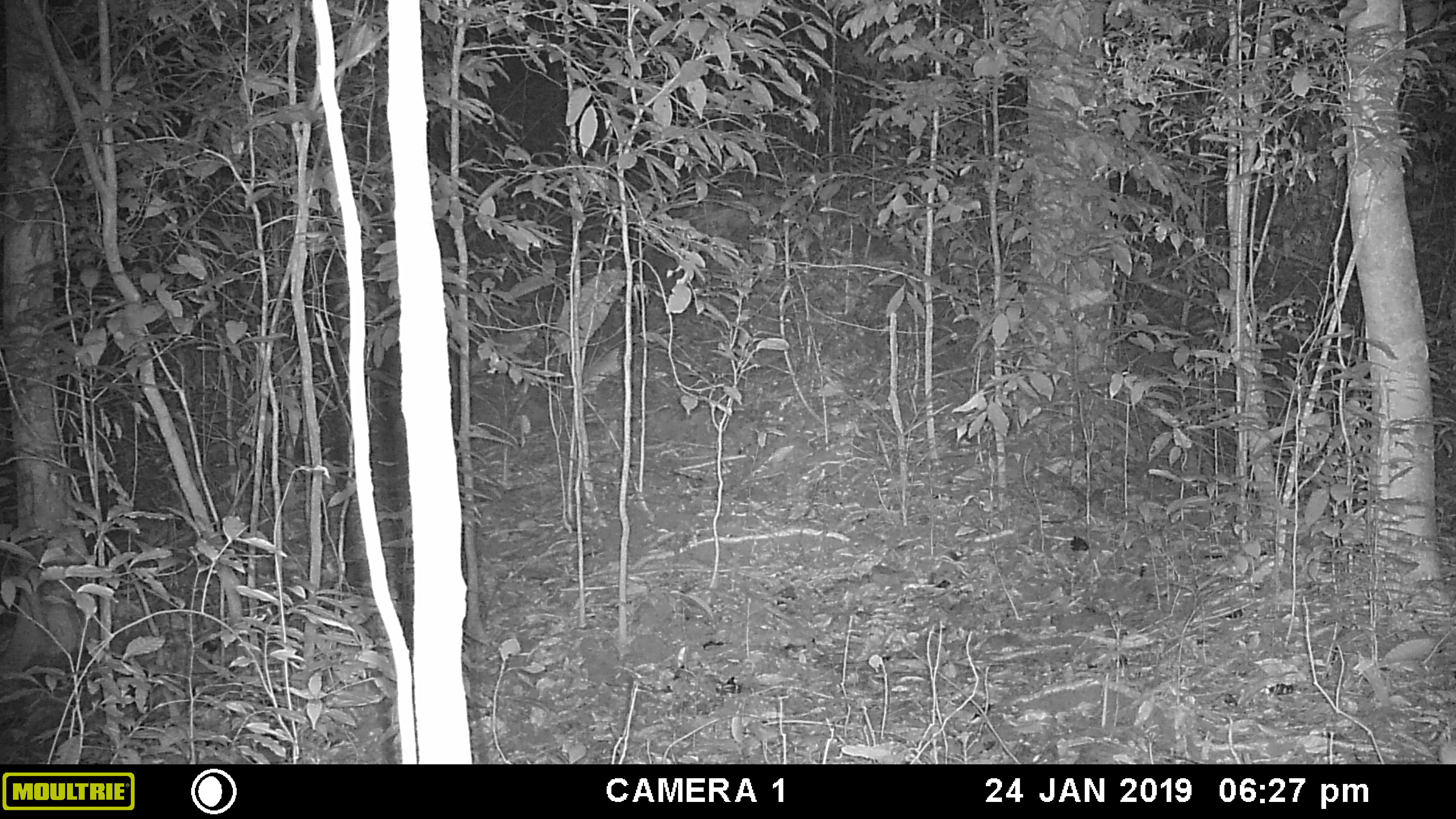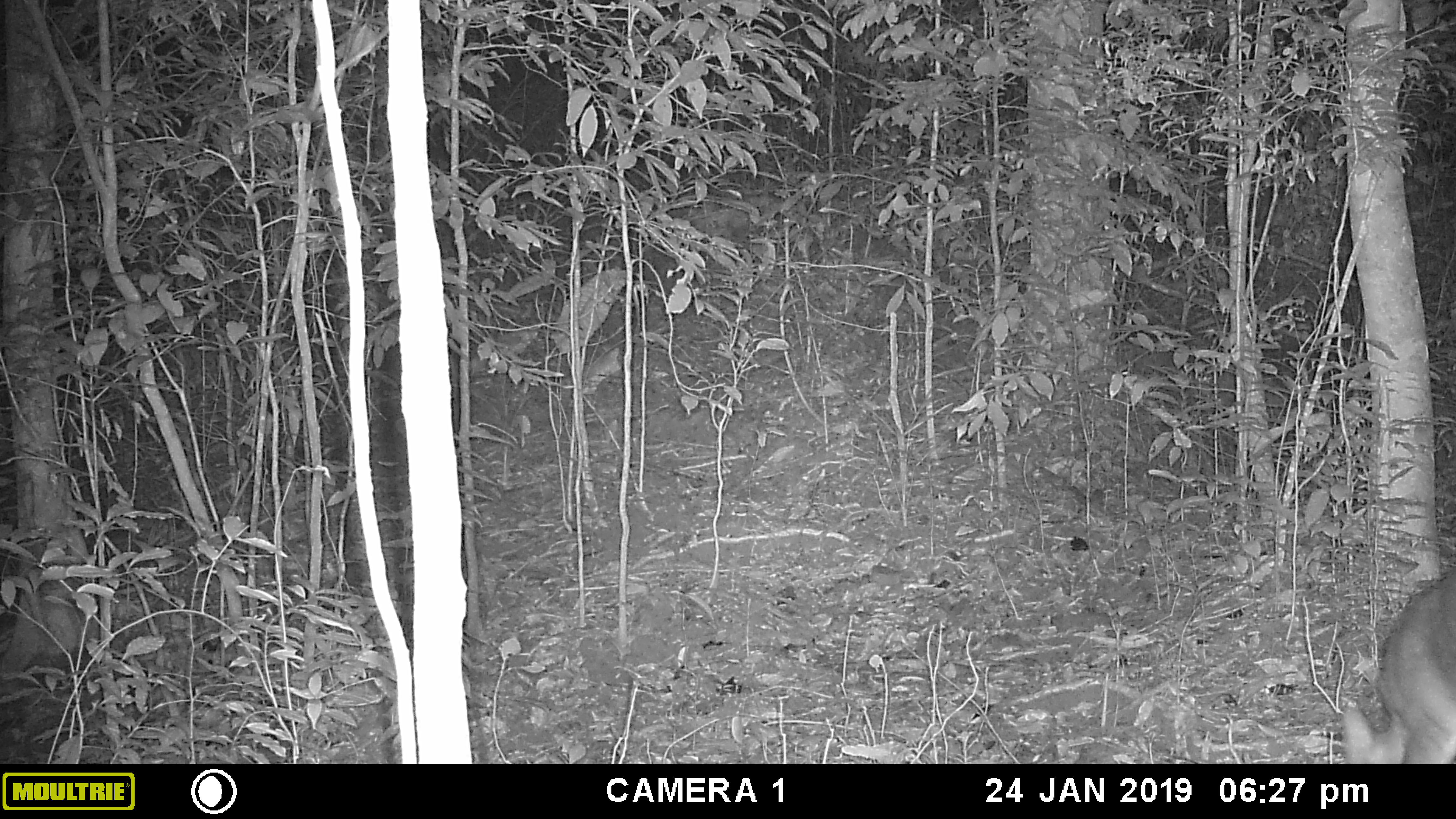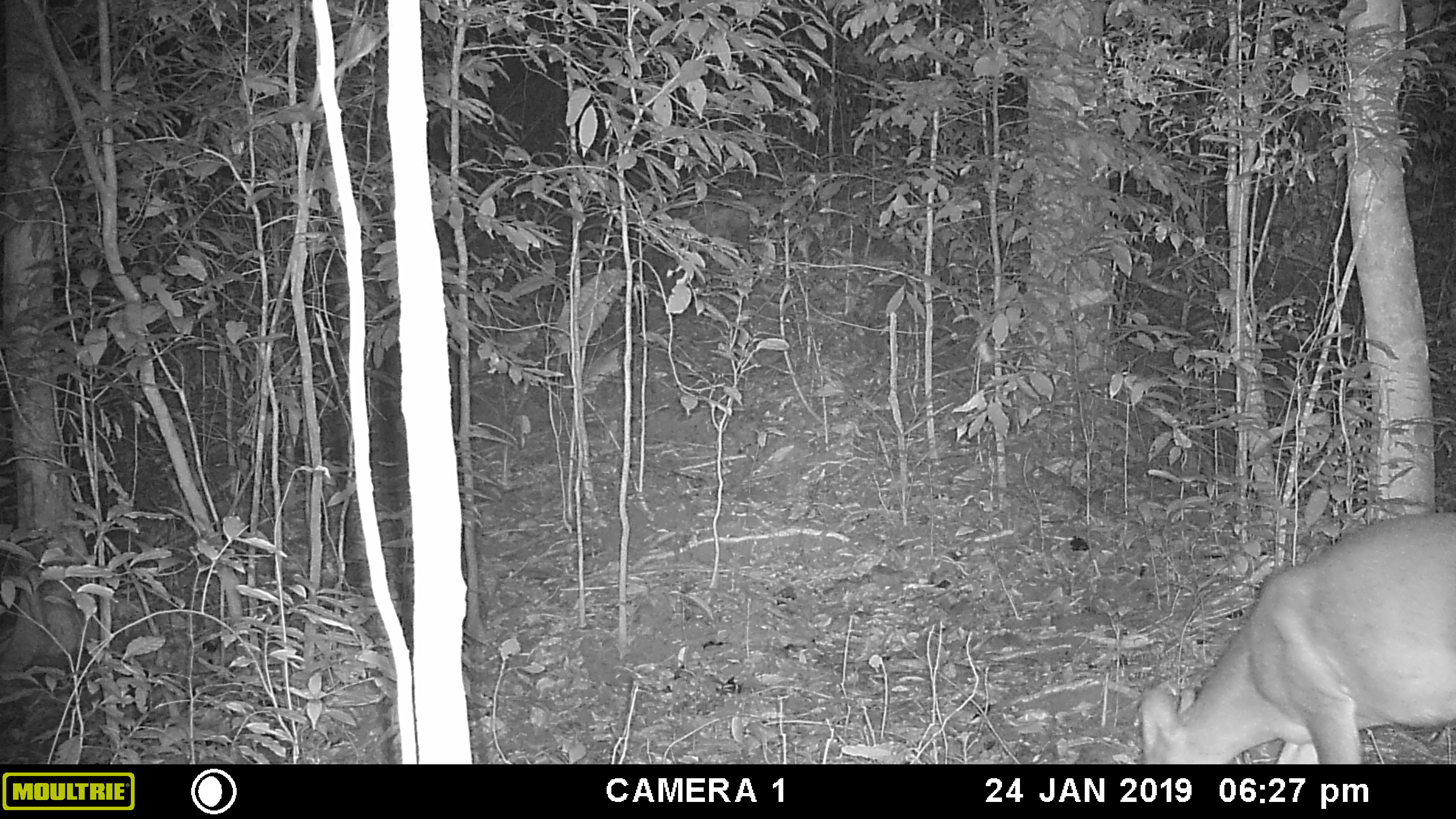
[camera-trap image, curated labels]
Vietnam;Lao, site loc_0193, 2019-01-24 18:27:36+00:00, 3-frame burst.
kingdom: Animalia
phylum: Chordata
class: Mammalia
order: Artiodactyla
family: Cervidae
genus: Muntiacus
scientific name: Muntiacus vuquangensis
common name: large-antlered muntjac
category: large antlered muntjac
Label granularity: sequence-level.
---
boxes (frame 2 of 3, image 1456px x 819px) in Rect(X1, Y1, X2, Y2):
large antlered muntjac: Rect(1341, 565, 1456, 764)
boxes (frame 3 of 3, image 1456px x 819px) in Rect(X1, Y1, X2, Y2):
large antlered muntjac: Rect(1138, 510, 1456, 764)